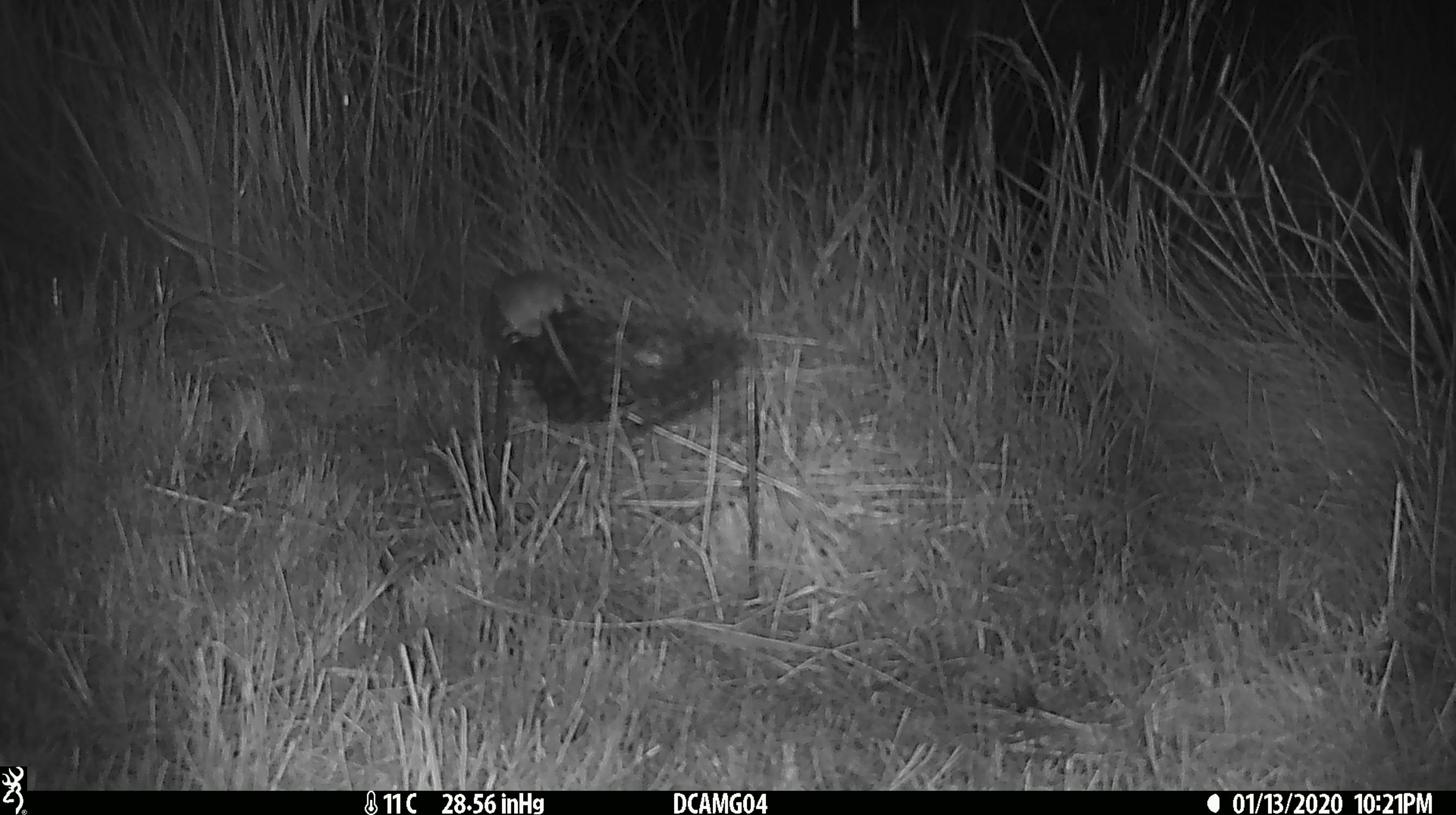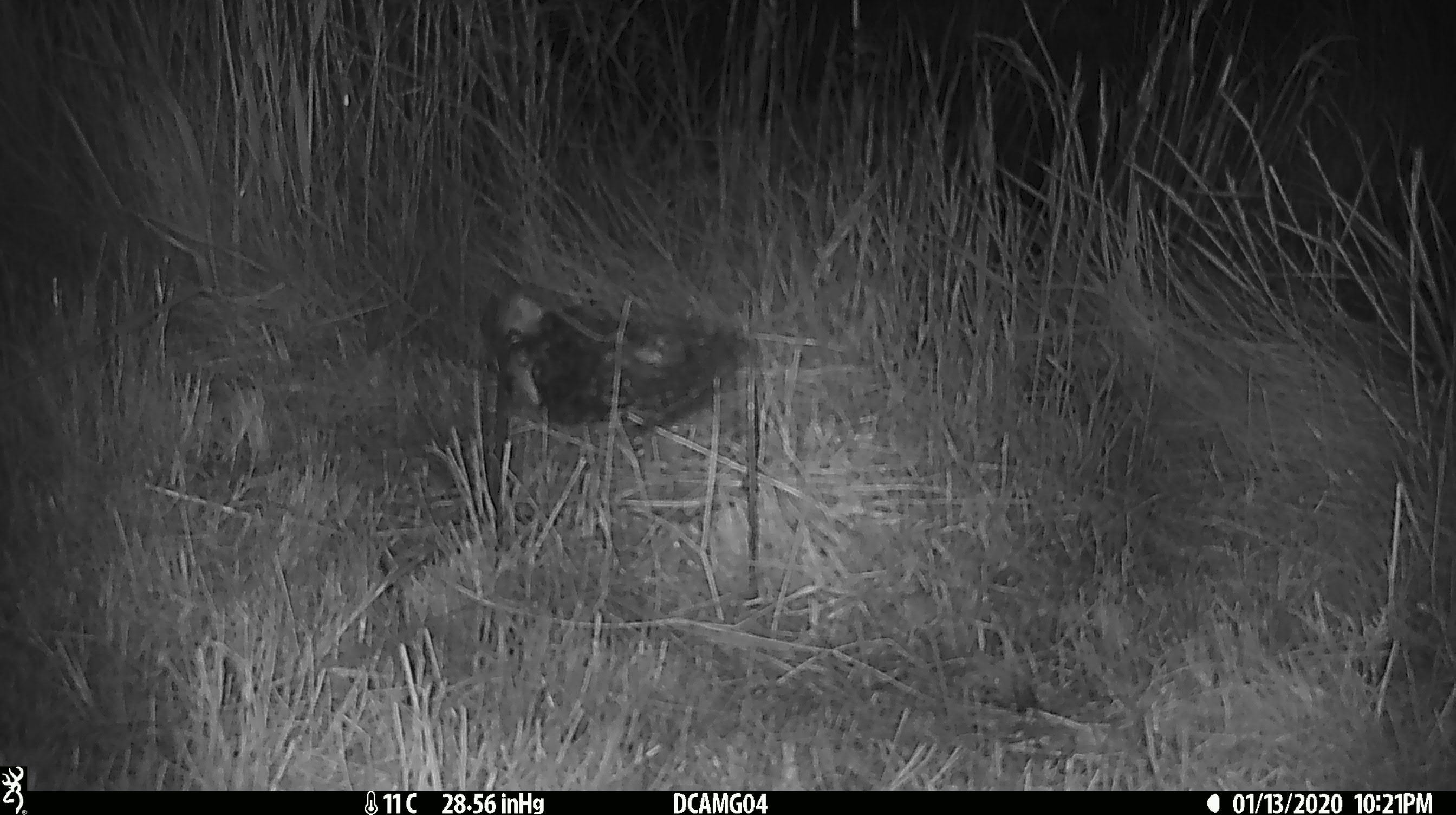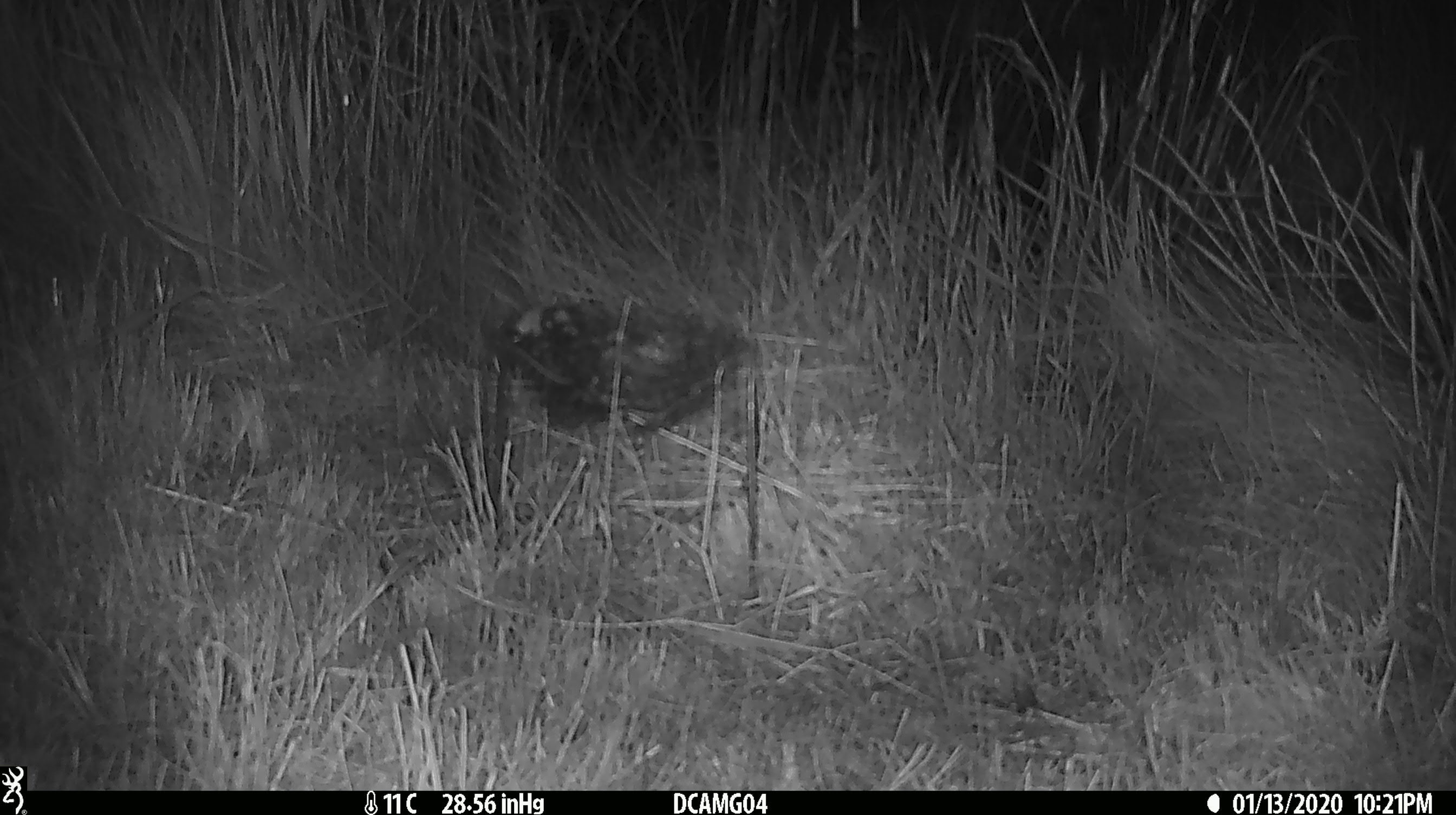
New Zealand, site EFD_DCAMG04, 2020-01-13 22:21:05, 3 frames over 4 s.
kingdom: Animalia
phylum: Chordata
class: Mammalia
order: Rodentia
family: Muridae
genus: Mus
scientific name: Mus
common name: mouse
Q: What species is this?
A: Mouse (Mus).